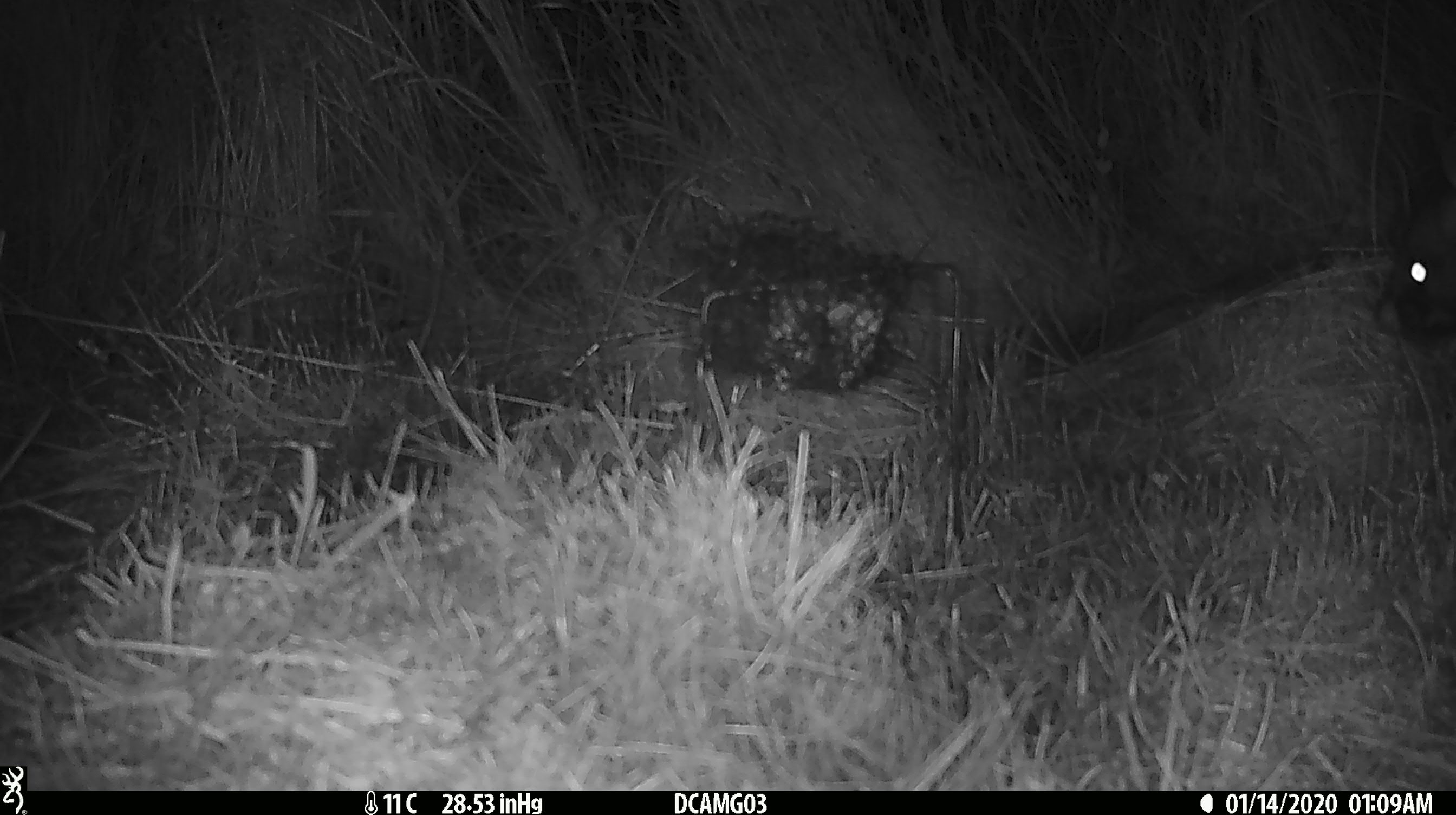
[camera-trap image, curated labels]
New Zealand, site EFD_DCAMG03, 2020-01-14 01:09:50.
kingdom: Animalia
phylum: Chordata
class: Mammalia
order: Diprotodontia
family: Phalangeridae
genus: Trichosurus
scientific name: Trichosurus vulpecula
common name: common brushtail possum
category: possum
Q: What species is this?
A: Possum (common brushtail possum) (Trichosurus vulpecula).